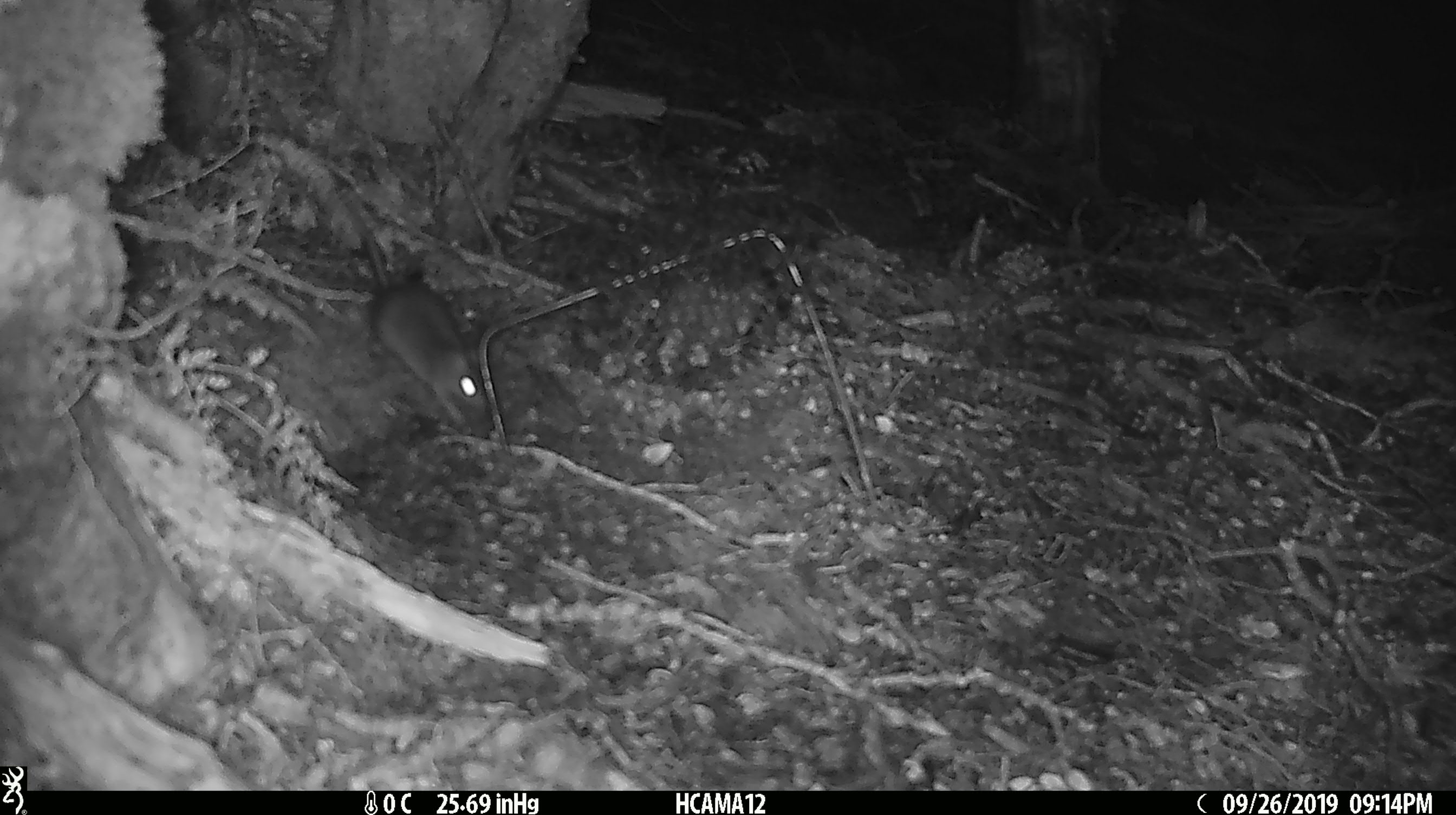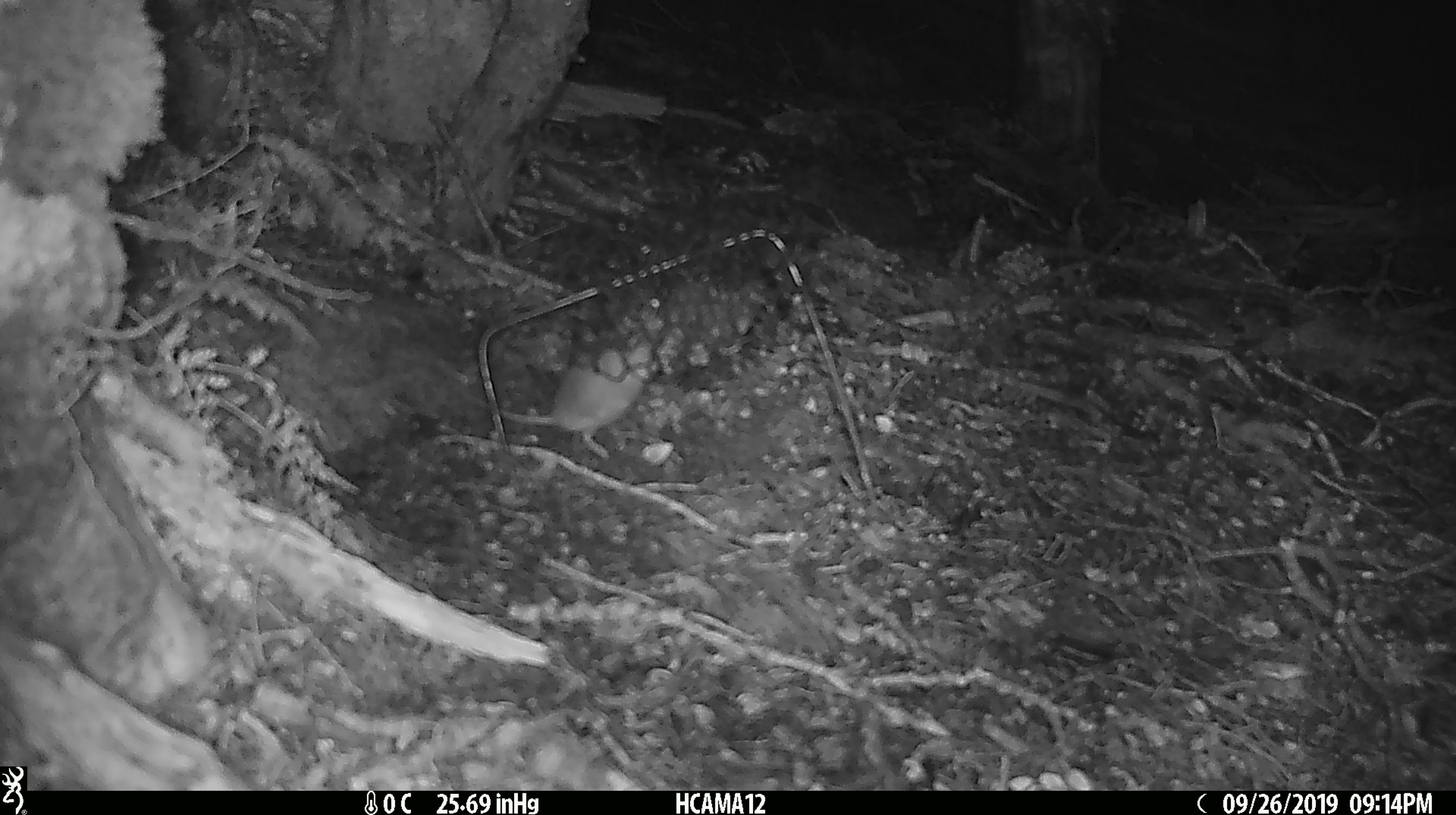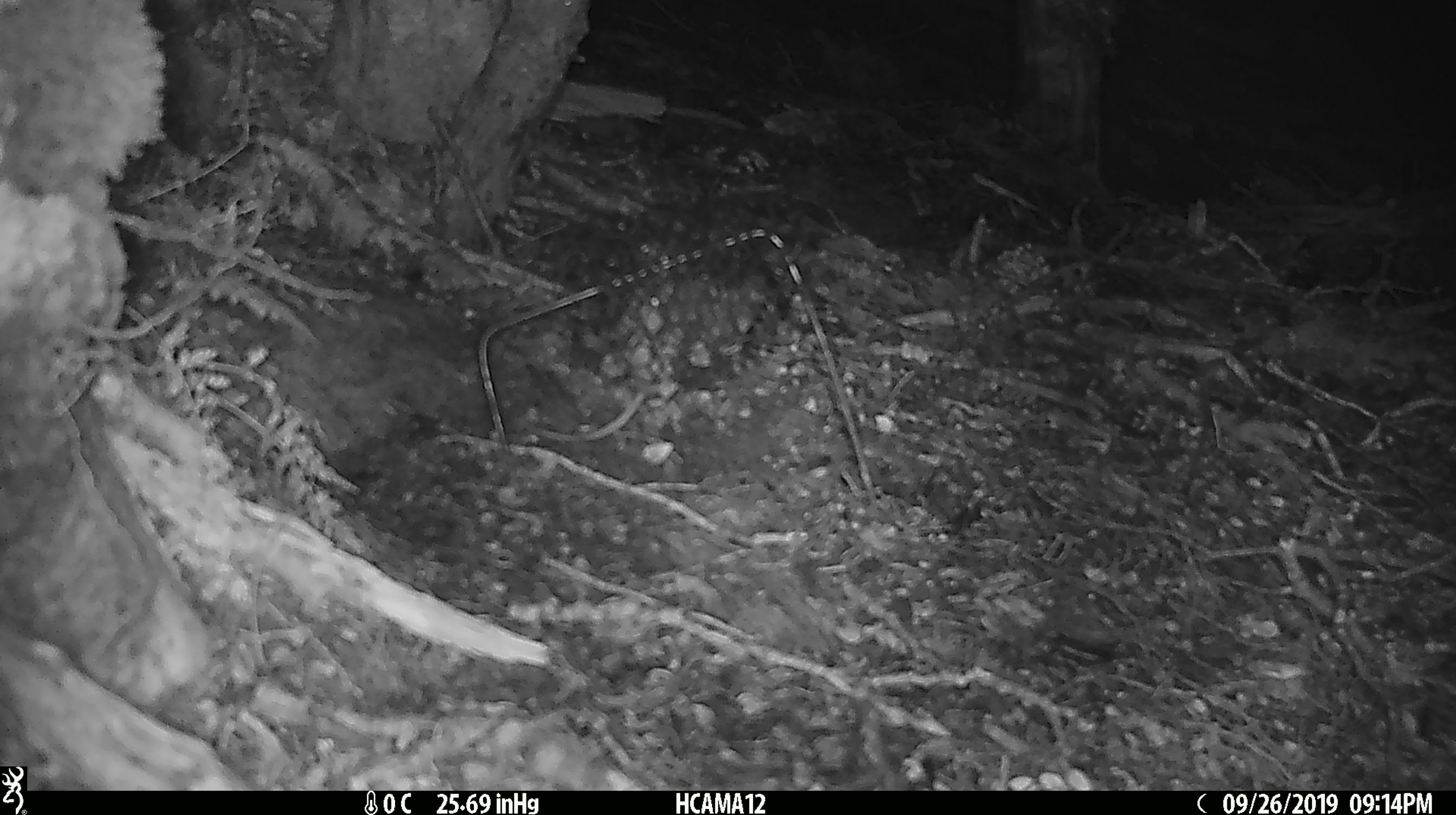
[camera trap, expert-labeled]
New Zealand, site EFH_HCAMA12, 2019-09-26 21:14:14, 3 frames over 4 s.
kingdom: Animalia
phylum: Chordata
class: Mammalia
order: Rodentia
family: Muridae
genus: Mus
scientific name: Mus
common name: mouse